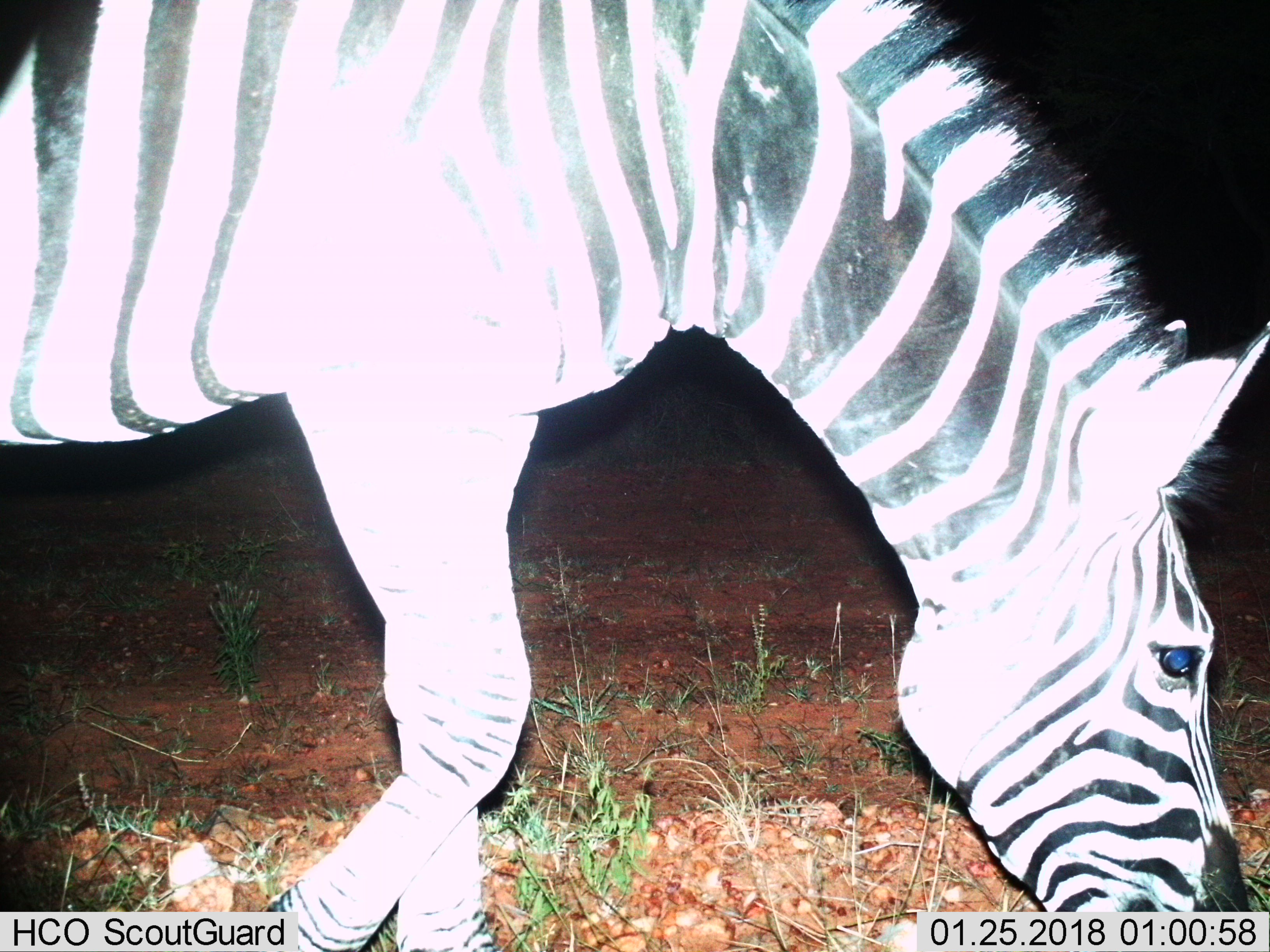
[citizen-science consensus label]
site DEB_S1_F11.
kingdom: Animalia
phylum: Chordata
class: Mammalia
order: Perissodactyla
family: Equidae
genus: Equus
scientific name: Equus quagga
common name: plains zebra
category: zebraplains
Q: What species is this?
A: Zebraplains (plains zebra) (Equus quagga).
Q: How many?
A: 1.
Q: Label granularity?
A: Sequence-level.